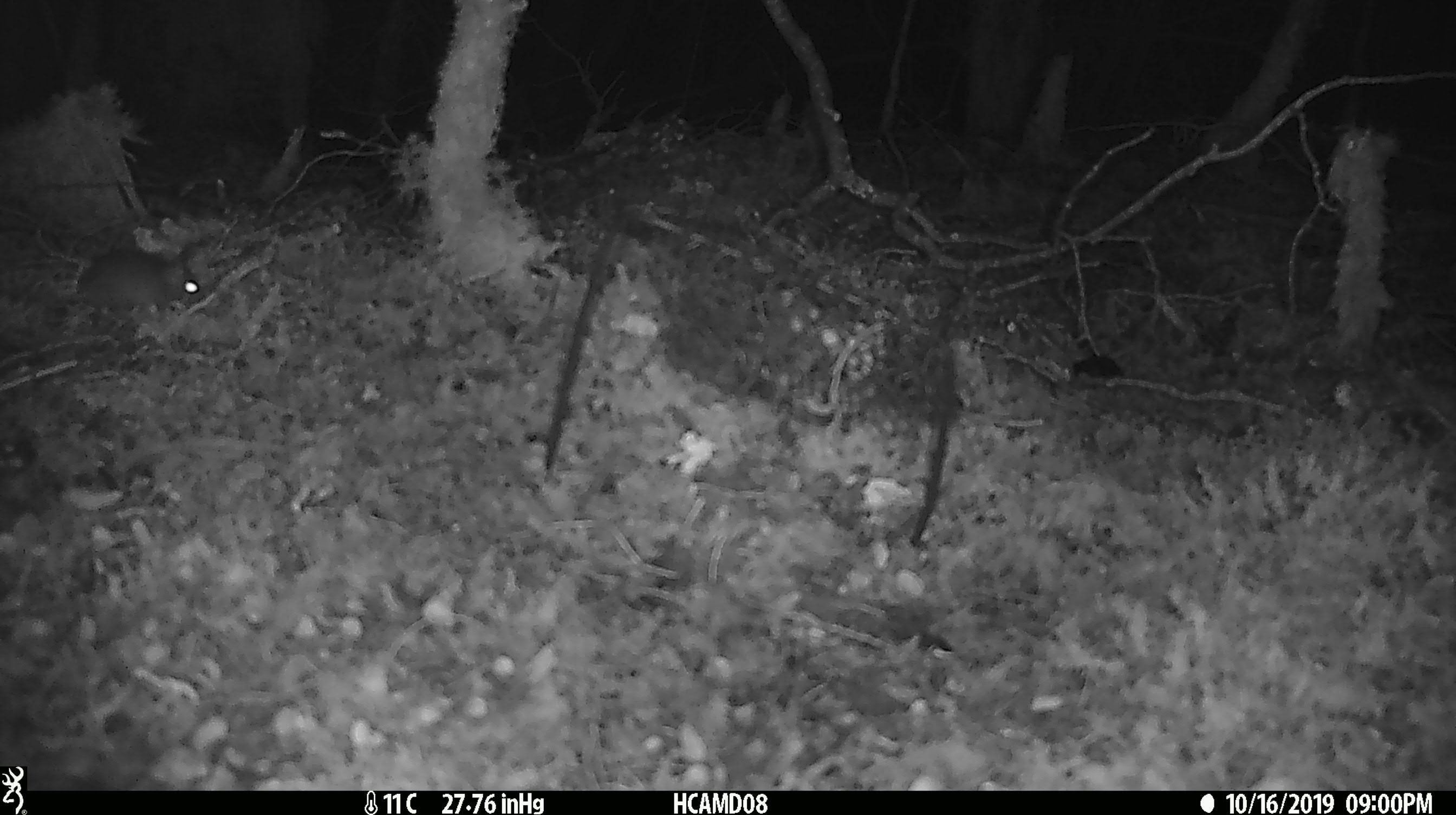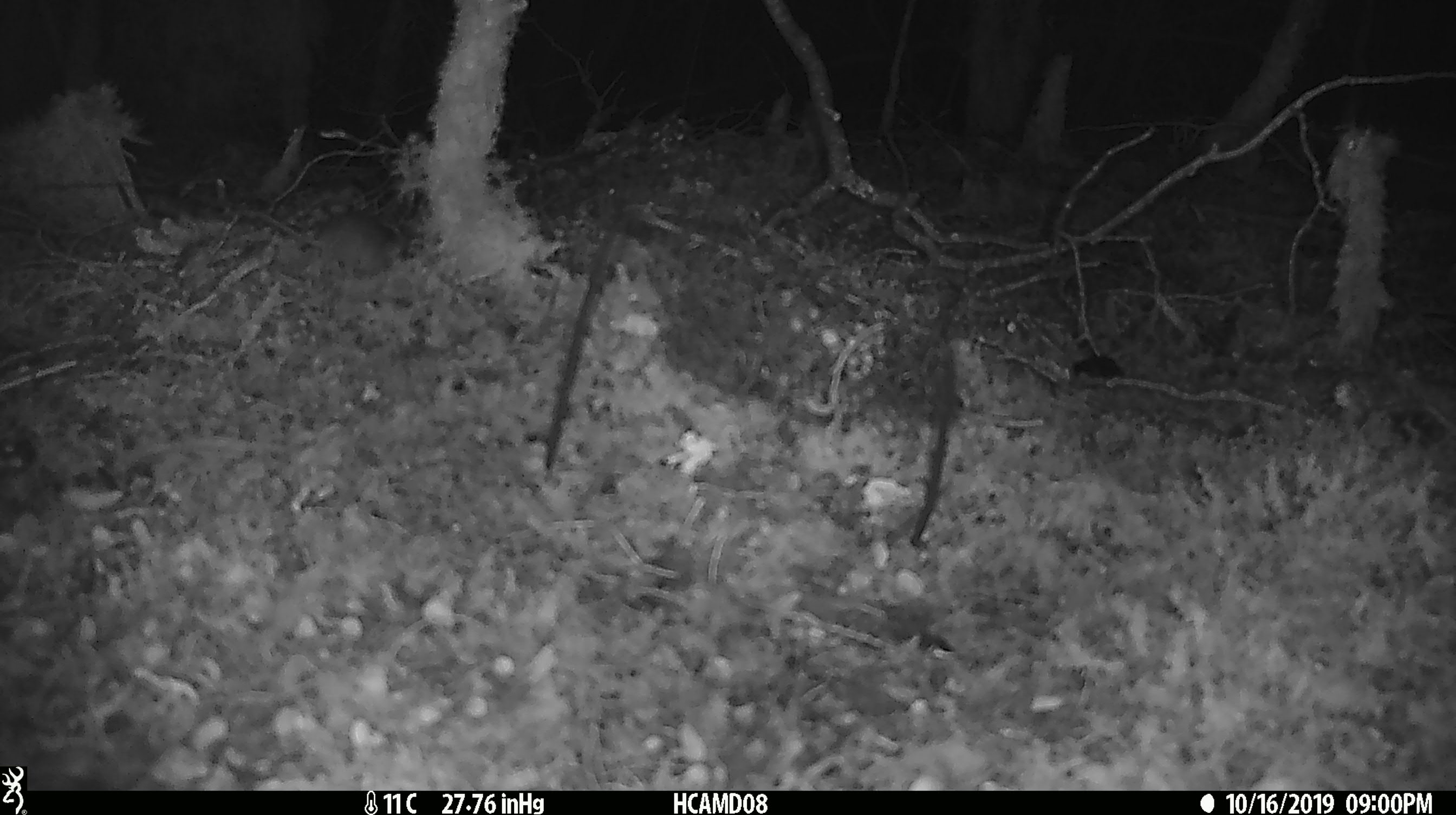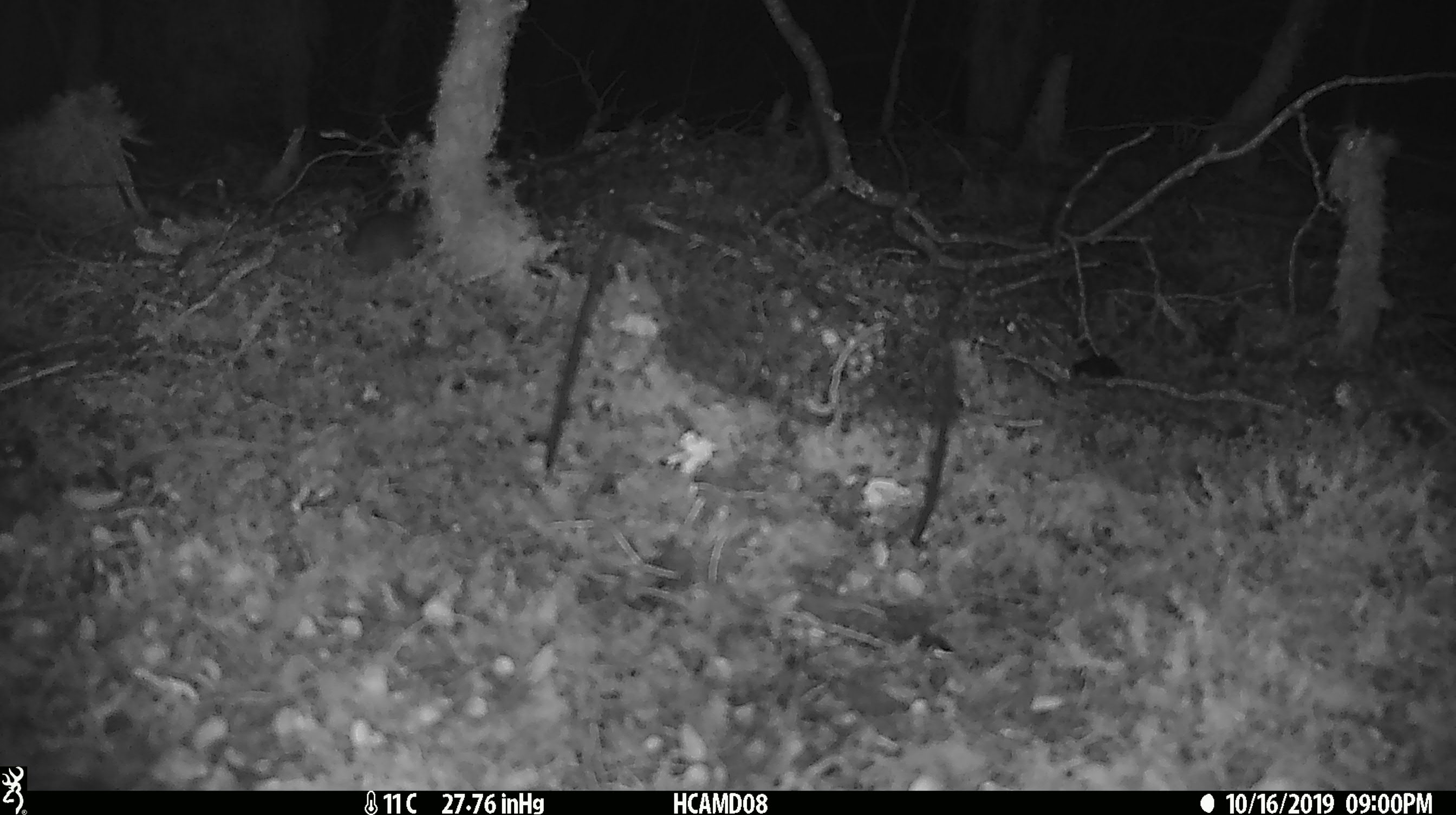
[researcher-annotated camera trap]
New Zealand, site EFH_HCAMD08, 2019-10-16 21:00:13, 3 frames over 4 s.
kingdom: Animalia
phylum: Chordata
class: Mammalia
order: Rodentia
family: Muridae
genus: Mus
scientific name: Mus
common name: mouse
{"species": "mouse (Mus)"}